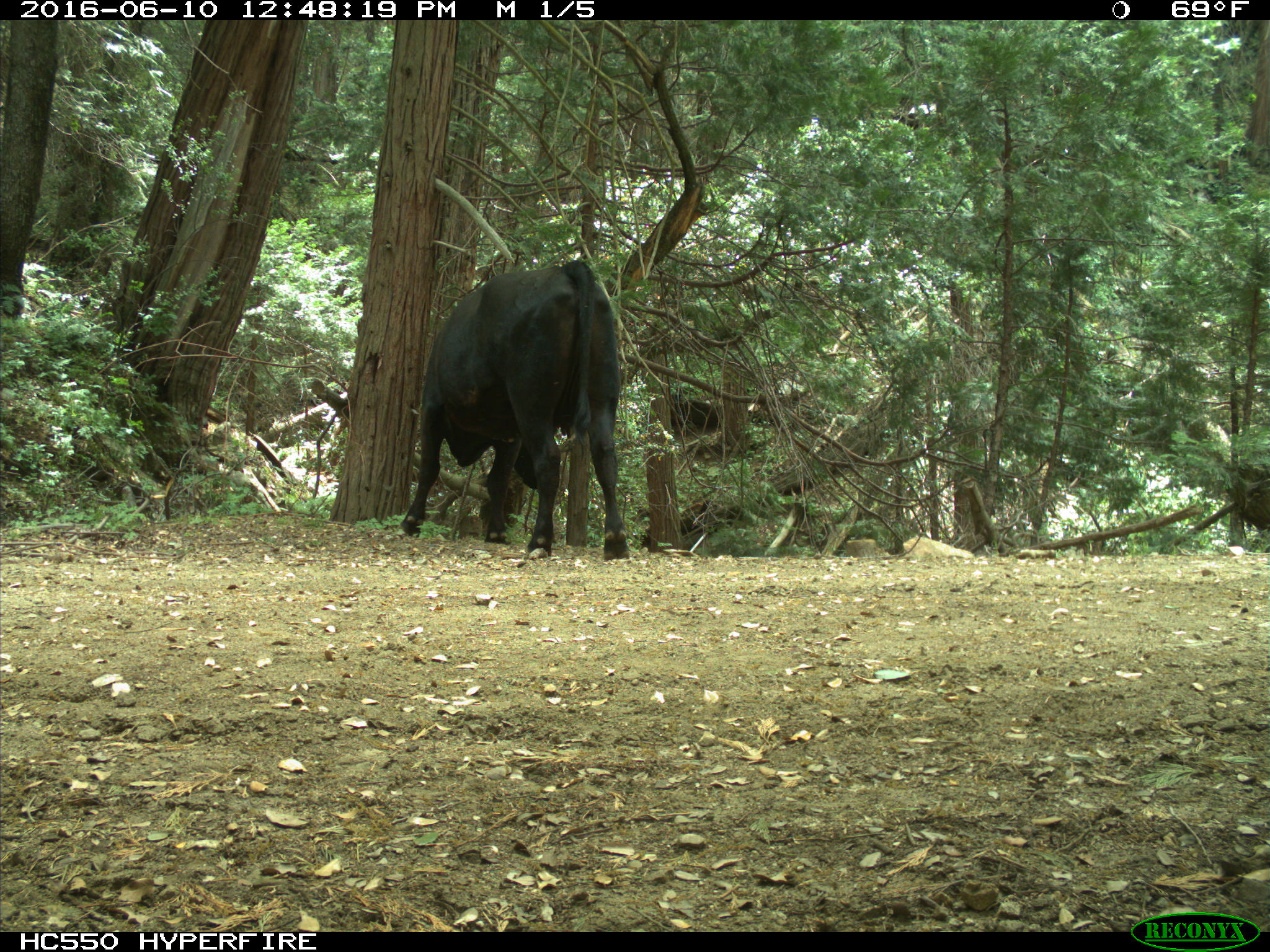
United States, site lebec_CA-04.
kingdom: Animalia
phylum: Chordata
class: Mammalia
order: Artiodactyla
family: Bovidae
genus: Bos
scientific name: Bos taurus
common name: domestic cow